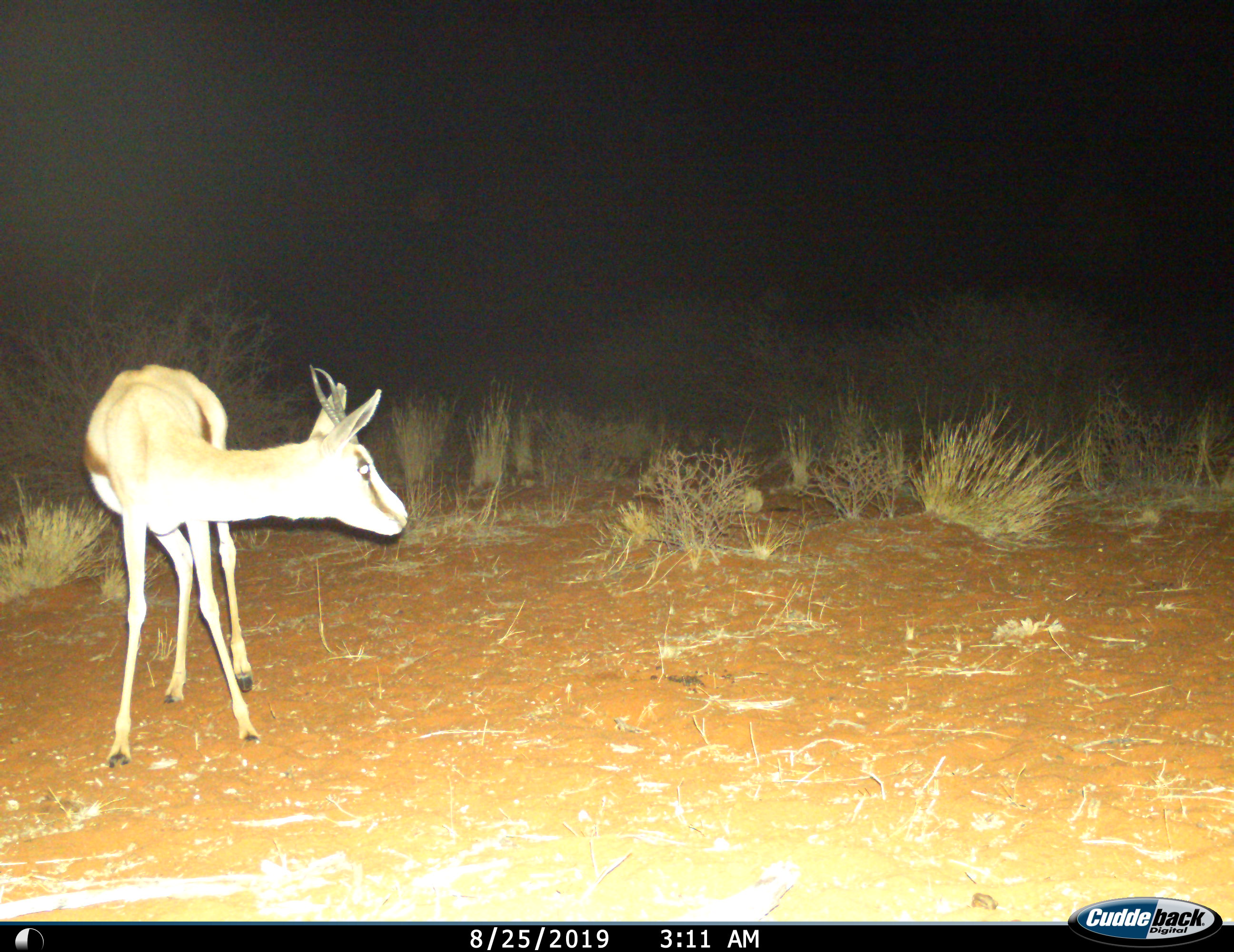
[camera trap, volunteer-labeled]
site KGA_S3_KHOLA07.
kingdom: Animalia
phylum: Chordata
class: Mammalia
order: Artiodactyla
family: Bovidae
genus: Antidorcas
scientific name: Antidorcas marsupialis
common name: springbok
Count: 1.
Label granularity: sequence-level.